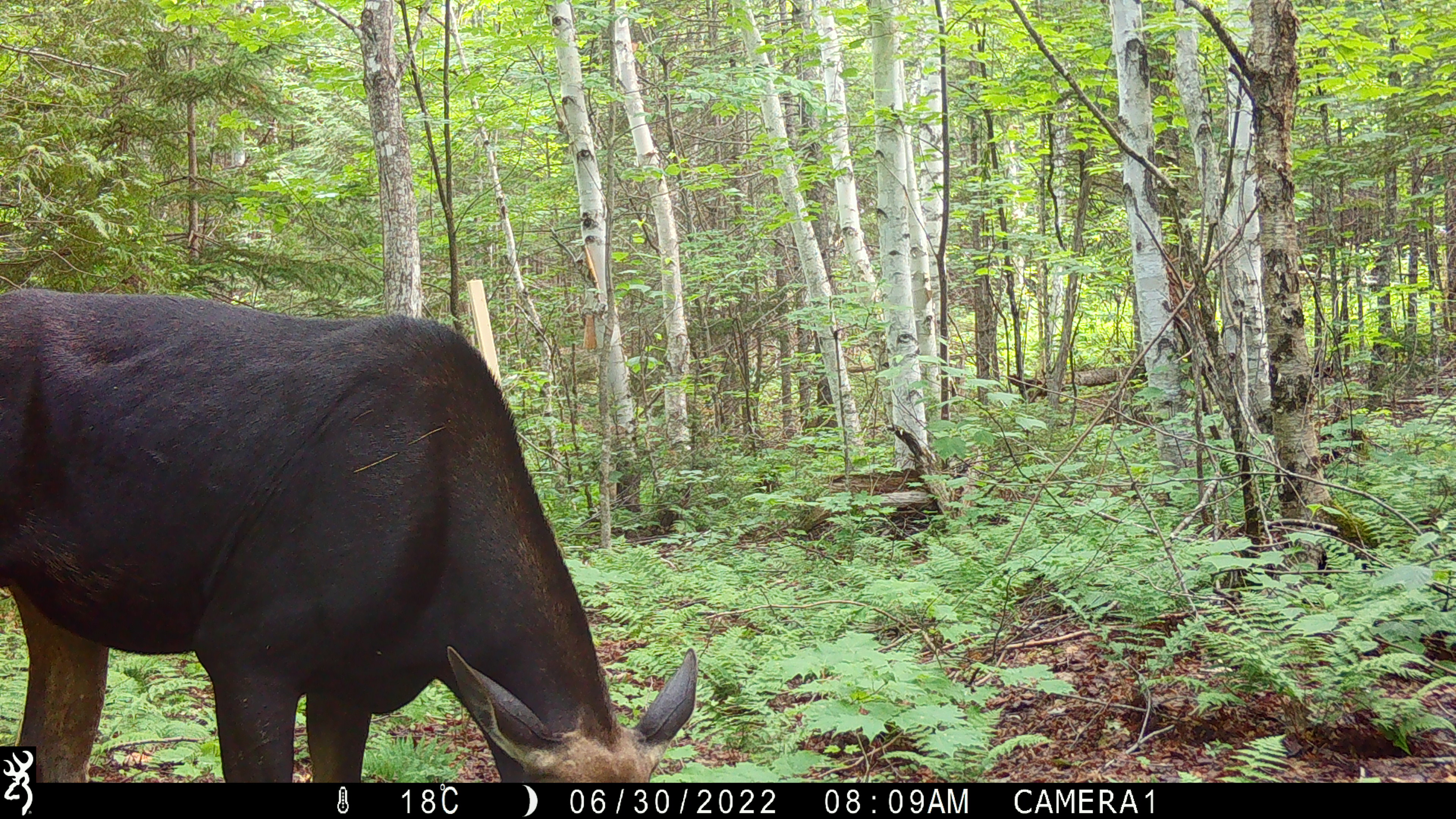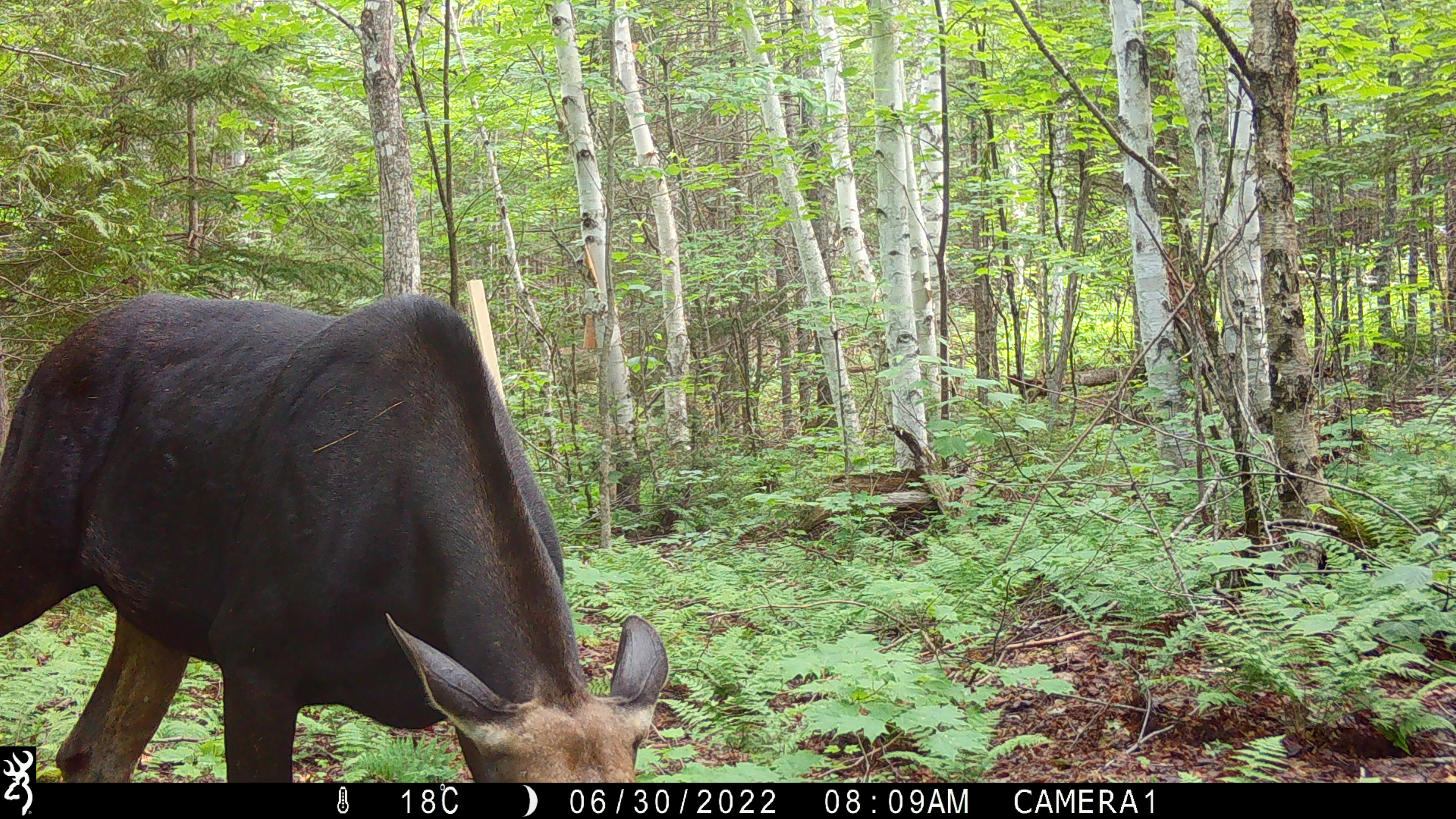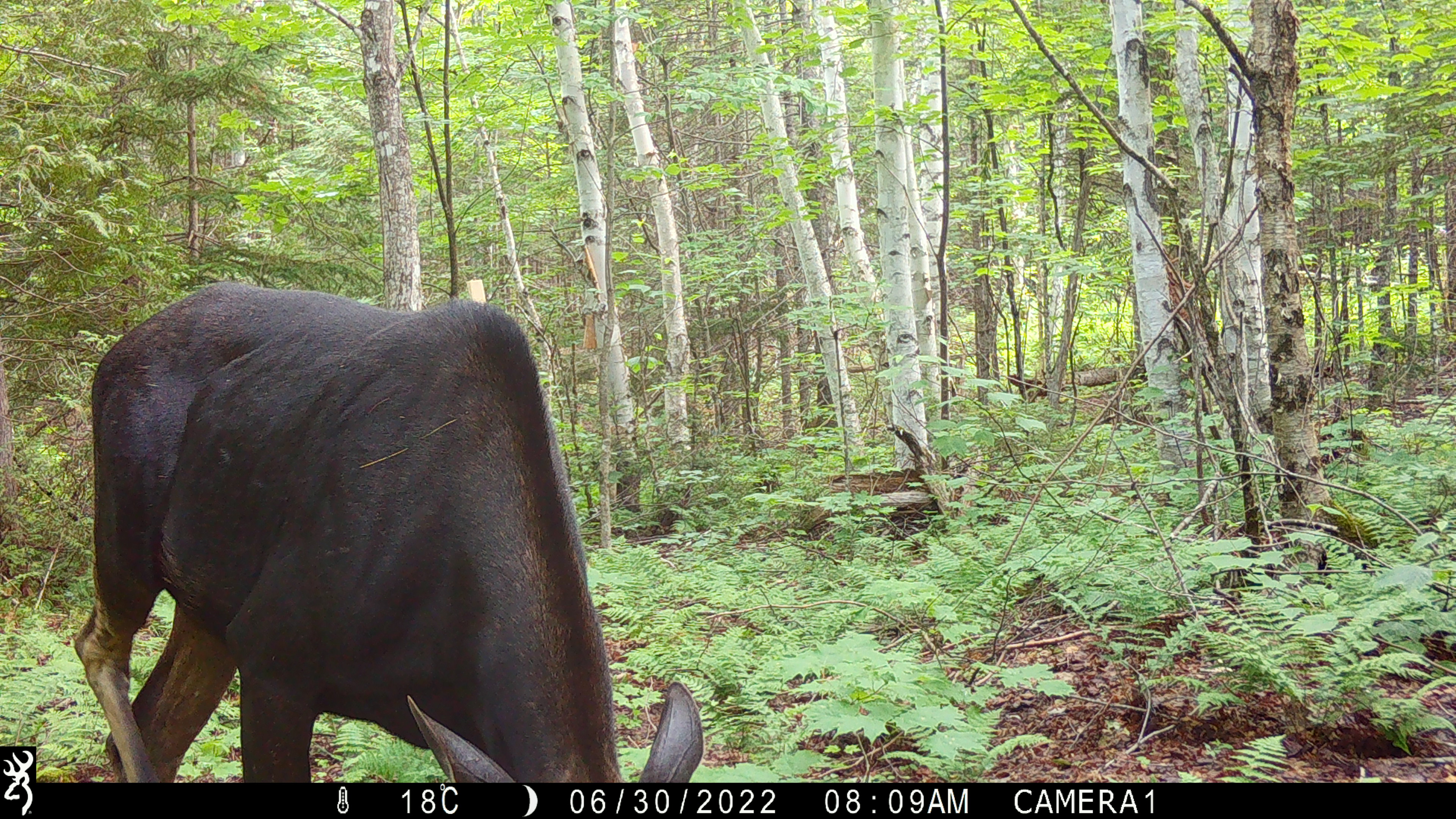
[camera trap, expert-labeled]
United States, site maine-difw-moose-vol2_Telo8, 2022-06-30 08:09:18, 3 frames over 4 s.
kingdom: Animalia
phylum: Chordata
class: Mammalia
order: Artiodactyla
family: Cervidae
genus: Alces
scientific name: Alces alces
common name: moose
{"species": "moose (Alces alces)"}